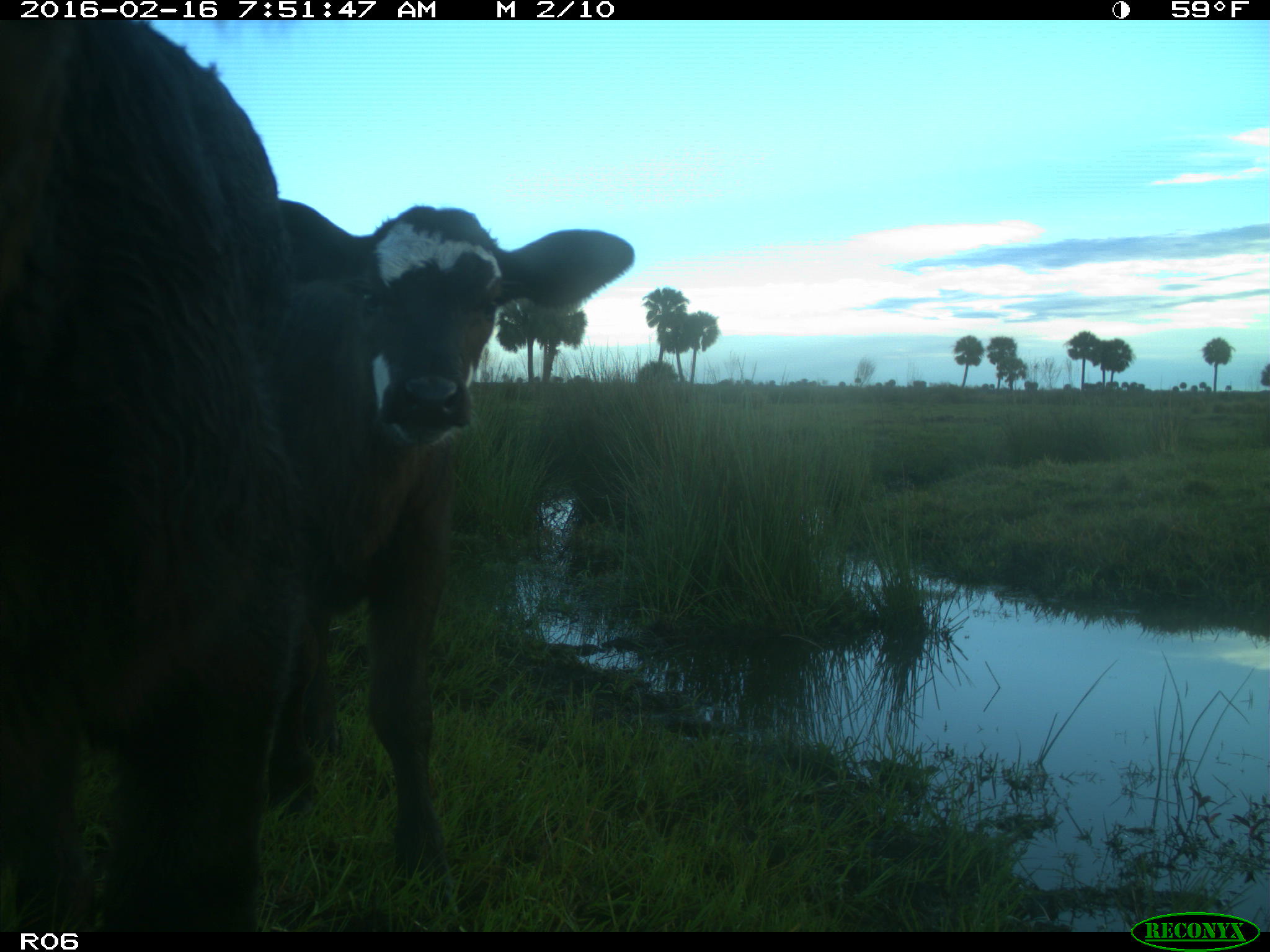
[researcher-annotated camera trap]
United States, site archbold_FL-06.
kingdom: Animalia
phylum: Chordata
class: Mammalia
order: Artiodactyla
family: Bovidae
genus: Bos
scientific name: Bos taurus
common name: domestic cow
Bos taurus (domestic cow).